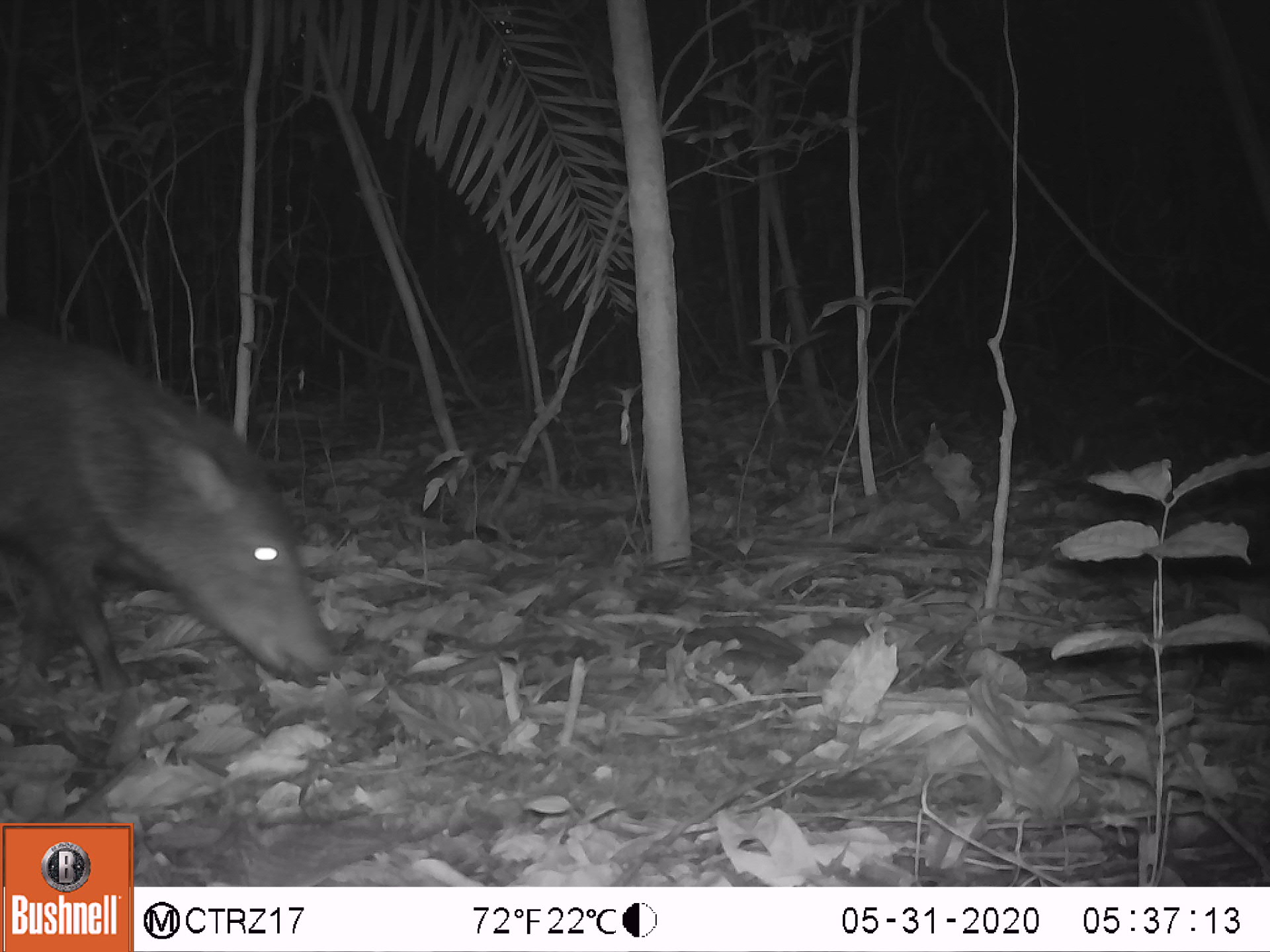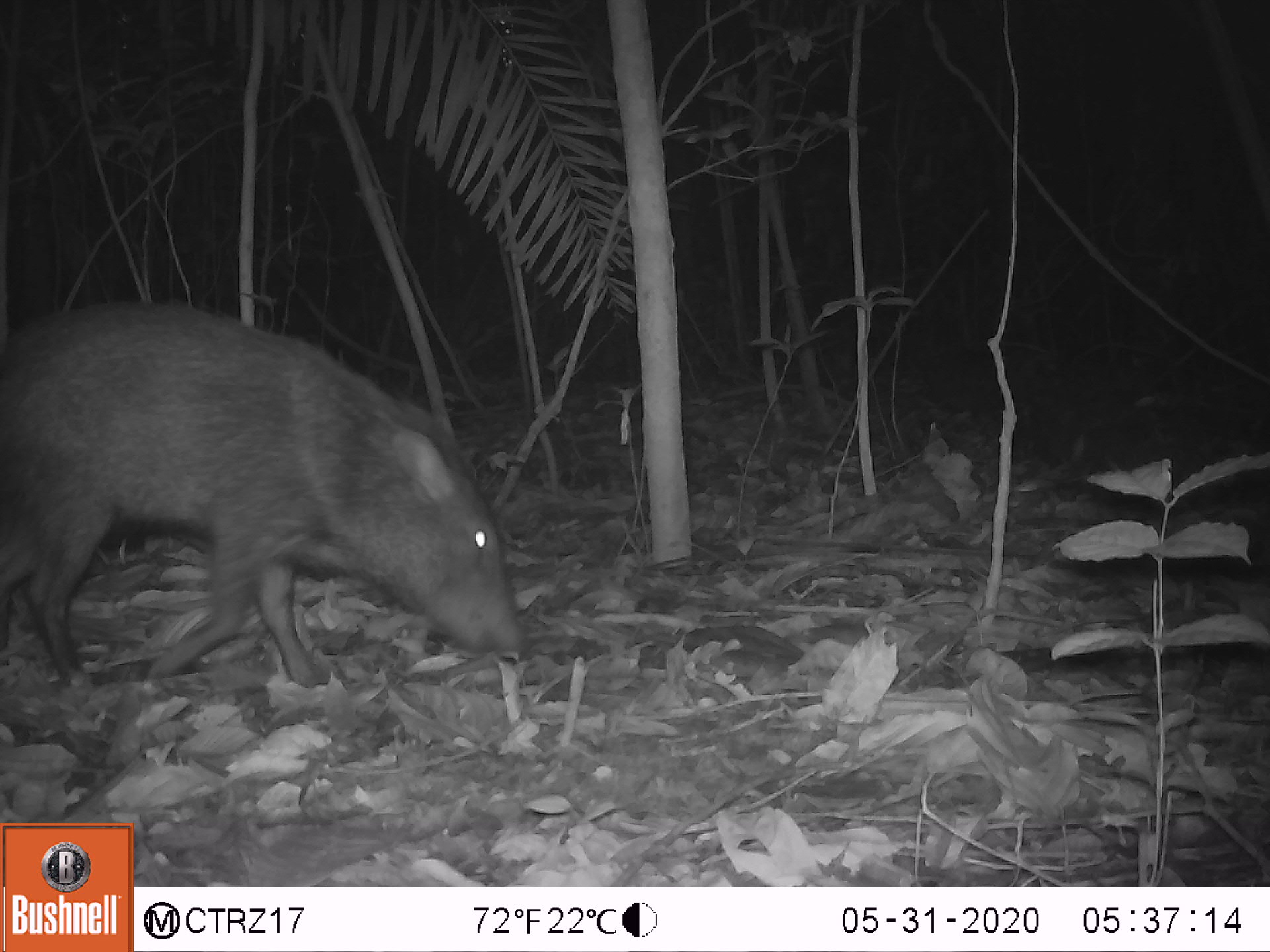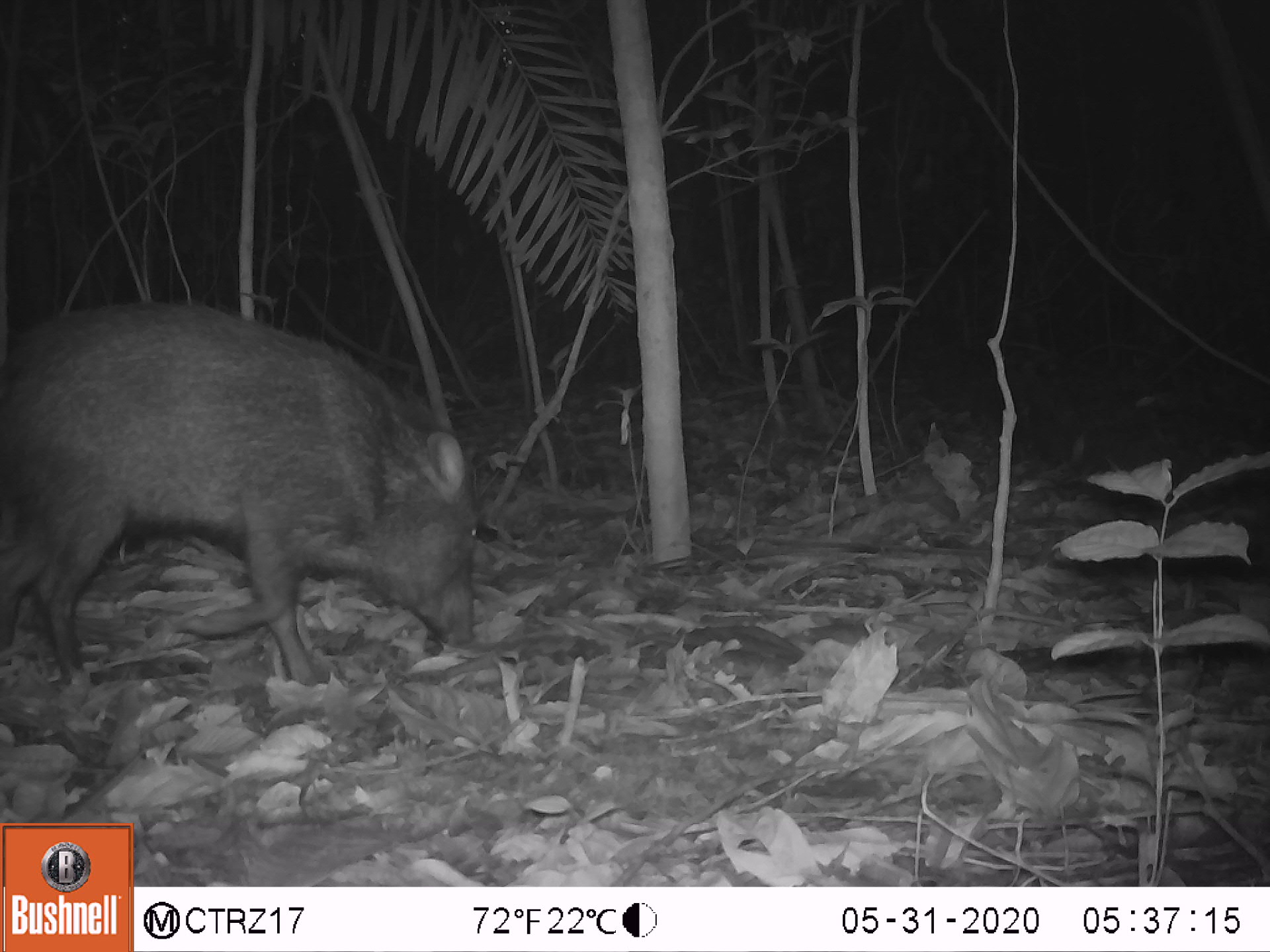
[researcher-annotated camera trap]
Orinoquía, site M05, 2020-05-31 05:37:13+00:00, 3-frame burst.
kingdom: Animalia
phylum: Chordata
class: Mammalia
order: Artiodactyla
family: Tayassuidae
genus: Pecari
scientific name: Pecari tajacu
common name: collared peccary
Collared peccary (Pecari tajacu).